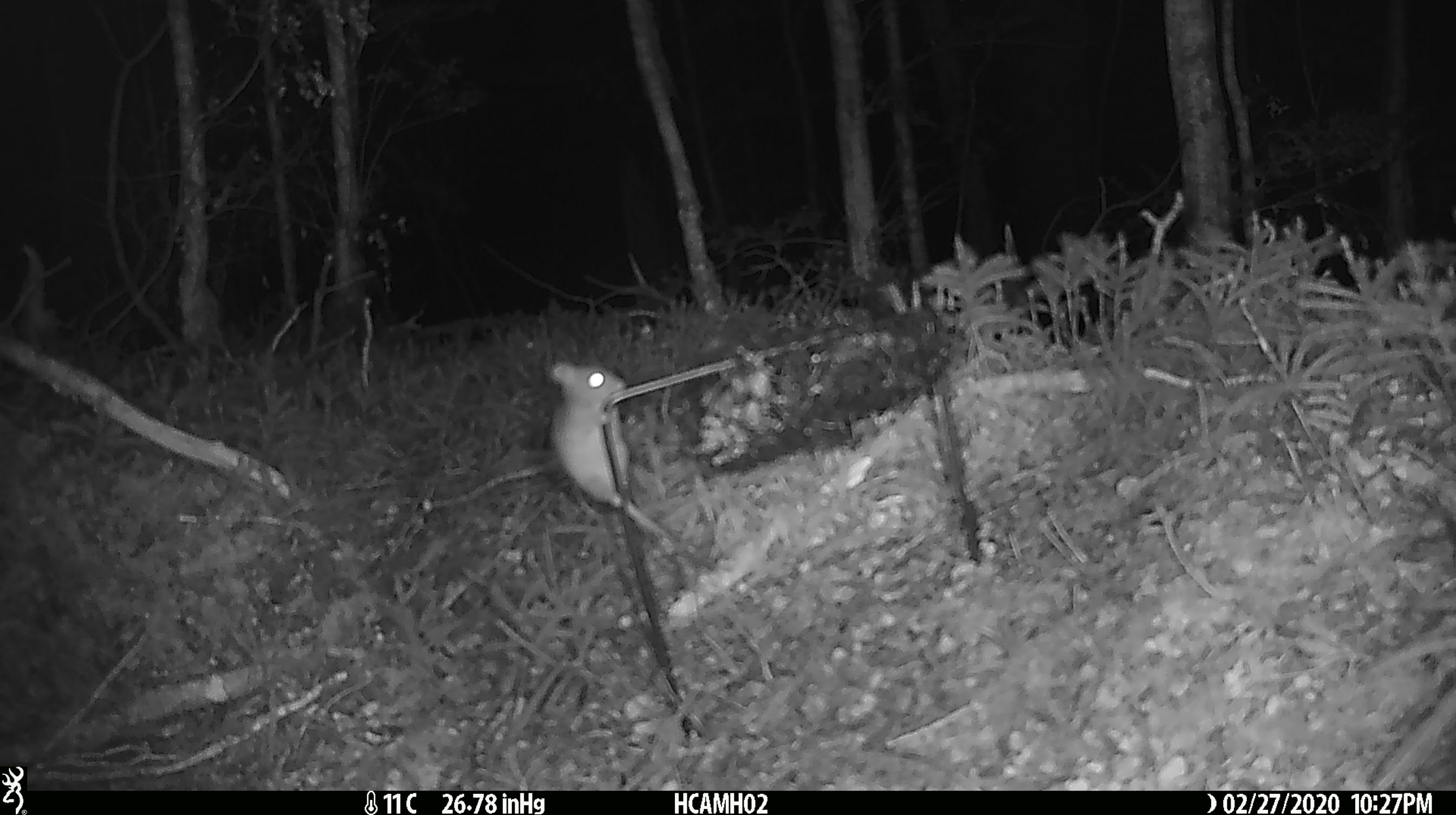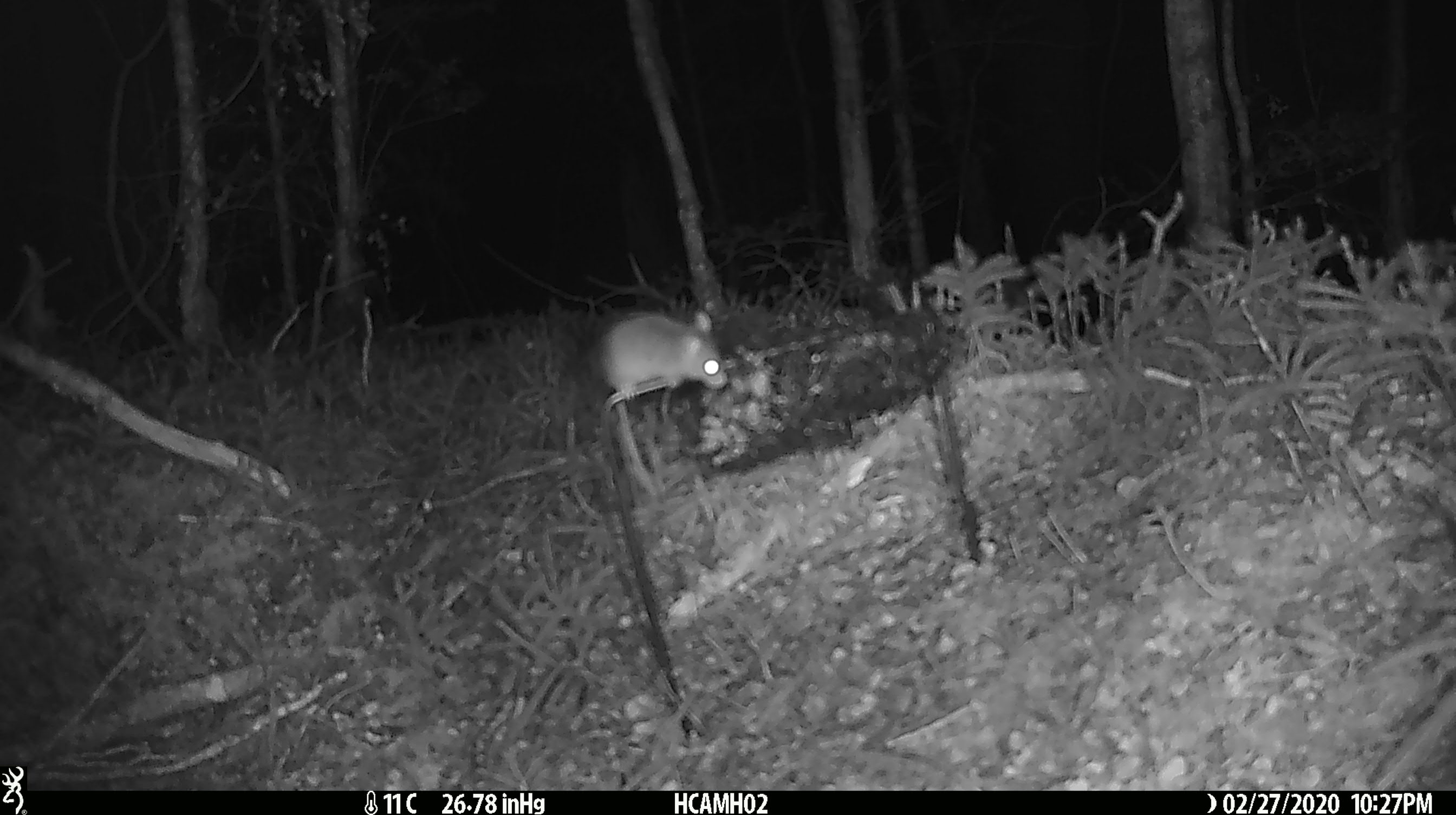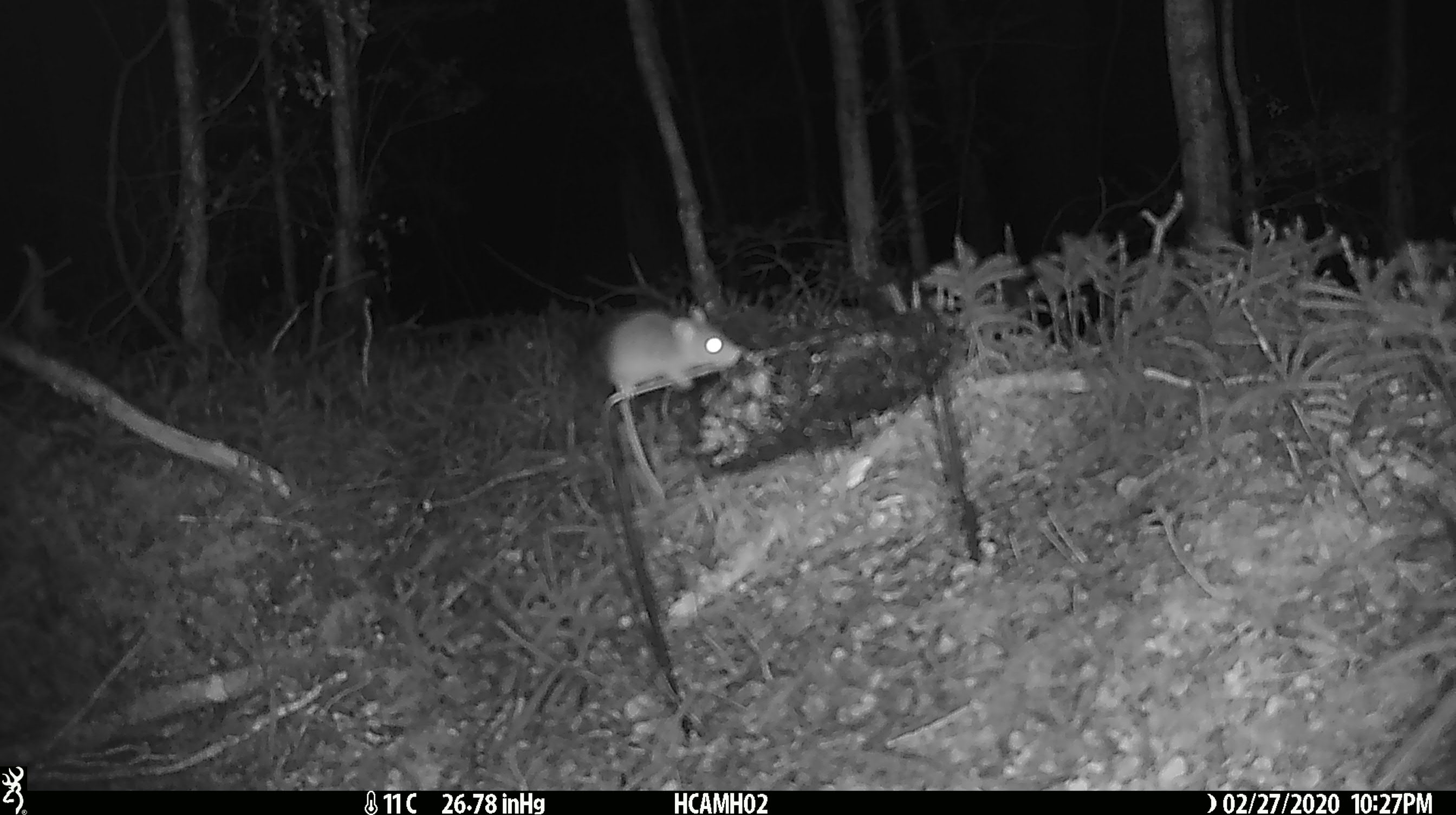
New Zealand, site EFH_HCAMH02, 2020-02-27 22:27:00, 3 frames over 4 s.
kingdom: Animalia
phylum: Chordata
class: Mammalia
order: Rodentia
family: Muridae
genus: Mus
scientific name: Mus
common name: mouse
Mouse (Mus).